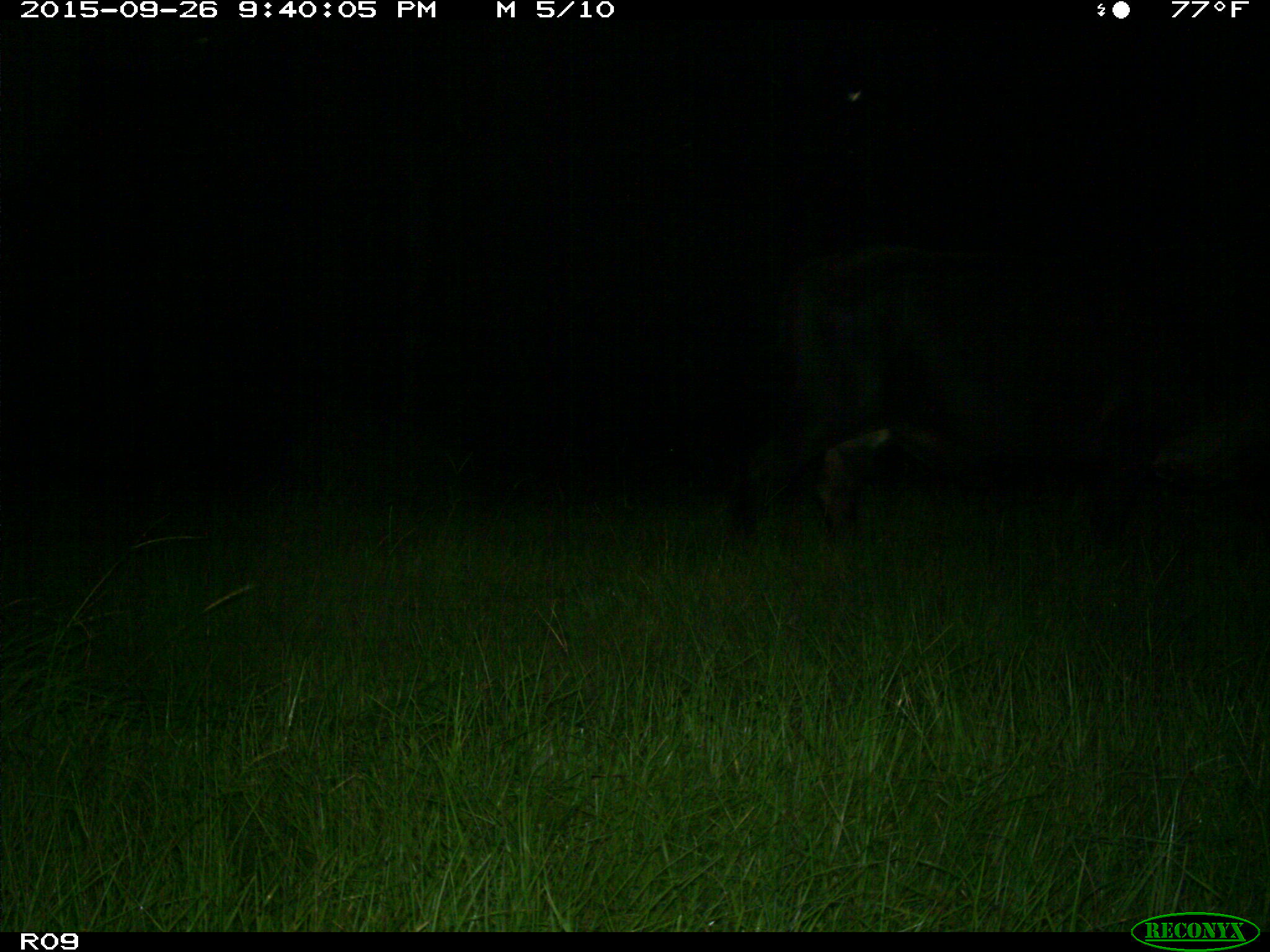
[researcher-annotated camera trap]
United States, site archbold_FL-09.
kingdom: Animalia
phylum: Chordata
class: Mammalia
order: Artiodactyla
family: Bovidae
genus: Bos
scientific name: Bos taurus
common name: domestic cow